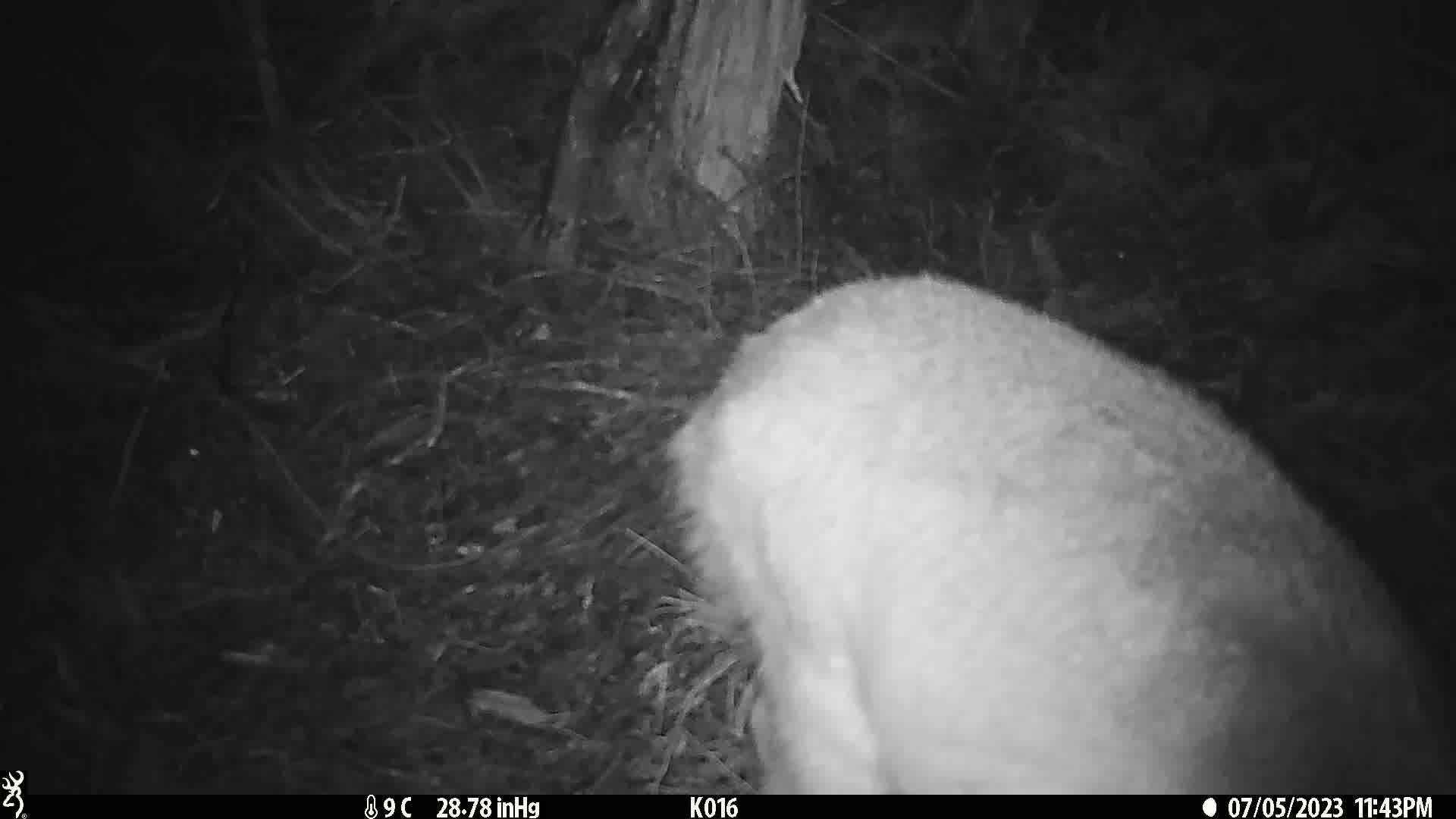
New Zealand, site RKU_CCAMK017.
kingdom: Animalia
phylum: Chordata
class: Mammalia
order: Artiodactyla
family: Cervidae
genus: Odocoileus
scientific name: Odocoileus virginianus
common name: white-tailed deer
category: white tailed deer